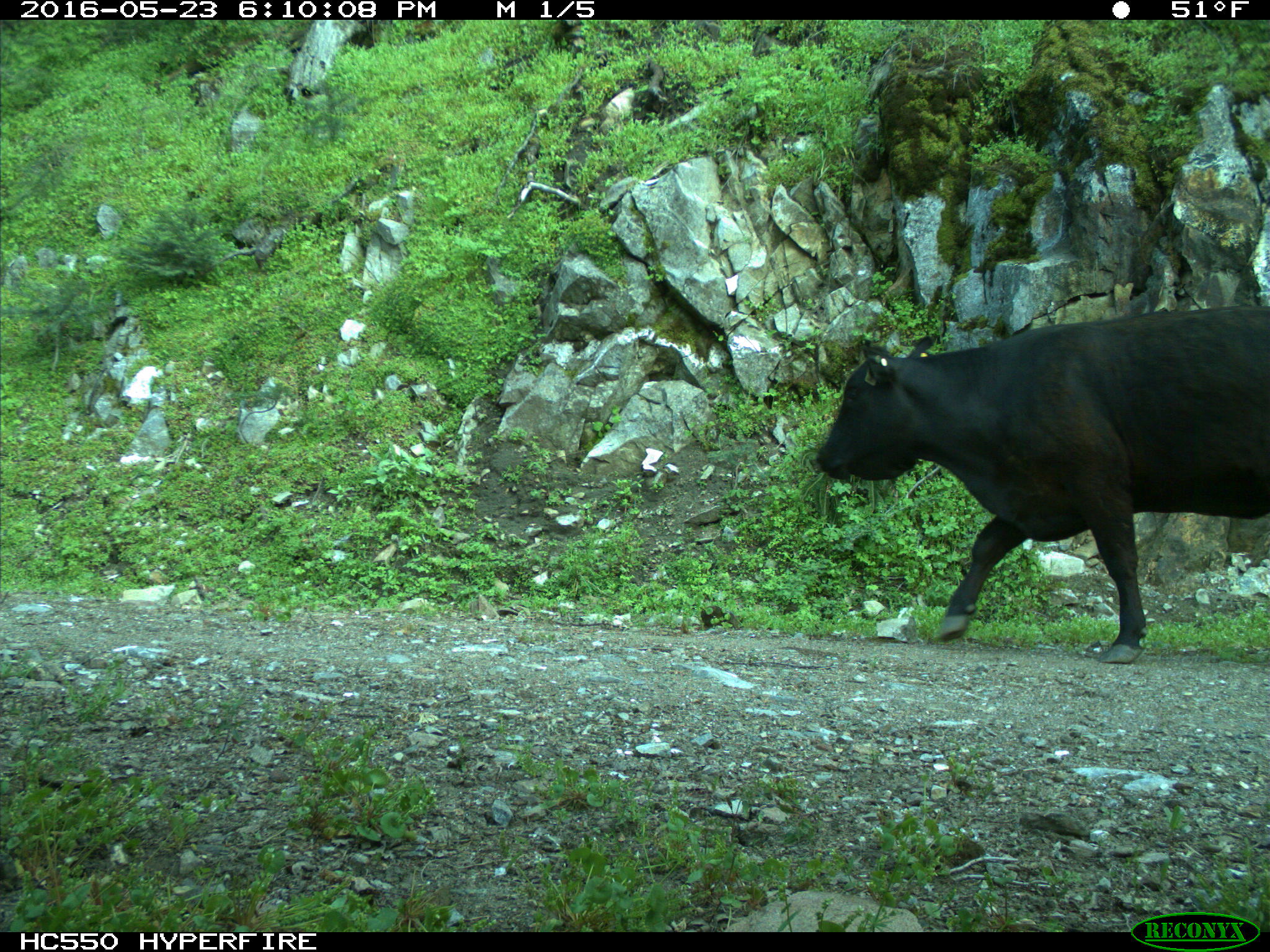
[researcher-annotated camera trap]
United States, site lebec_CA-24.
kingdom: Animalia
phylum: Chordata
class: Mammalia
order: Artiodactyla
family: Bovidae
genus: Bos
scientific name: Bos taurus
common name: domestic cow